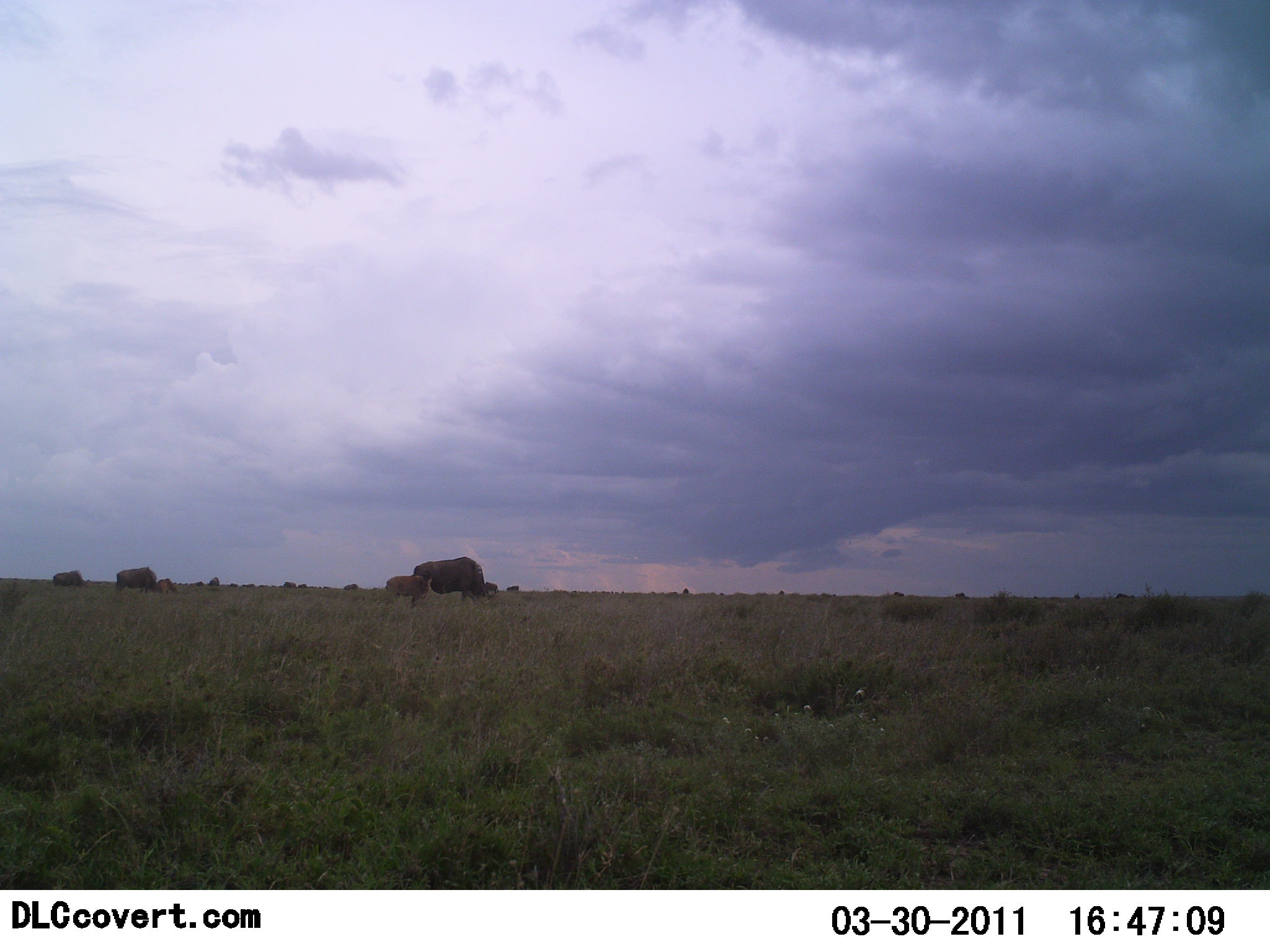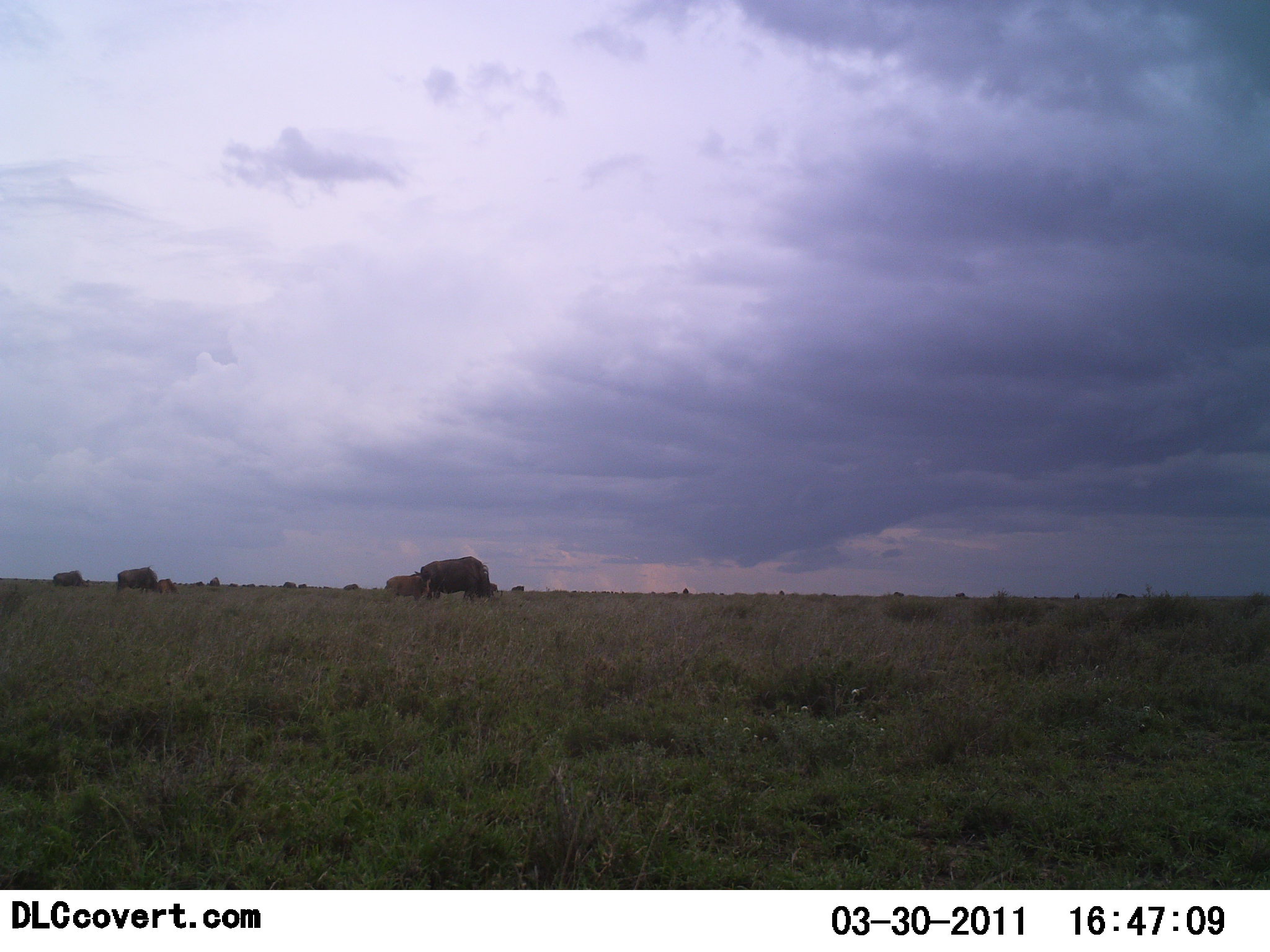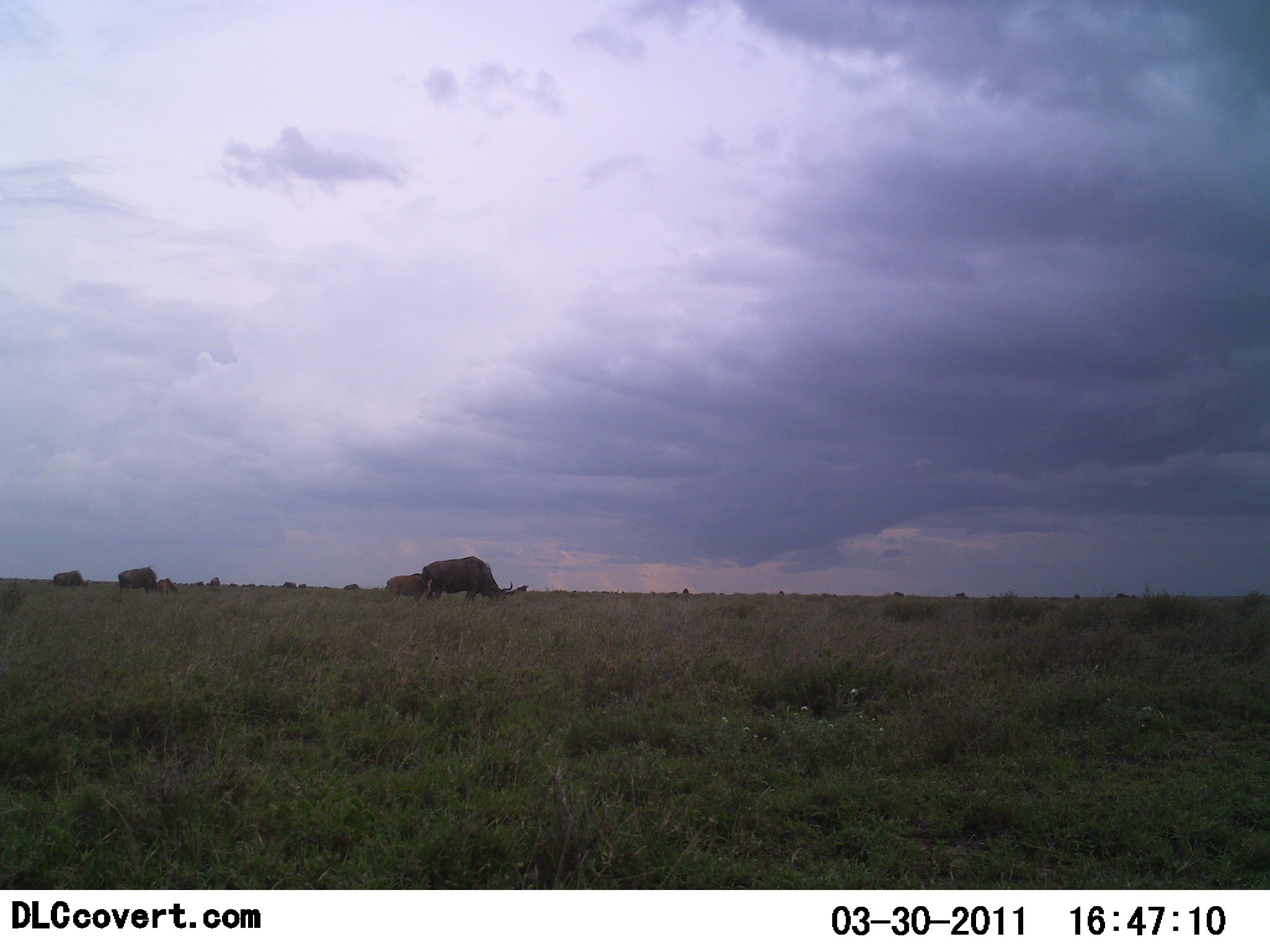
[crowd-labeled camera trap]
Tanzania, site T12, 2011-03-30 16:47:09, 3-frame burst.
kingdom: Animalia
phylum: Chordata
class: Mammalia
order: Artiodactyla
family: Bovidae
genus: Connochaetes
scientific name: Connochaetes taurinus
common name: blue wildebeest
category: wildebeest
Wildebeest (blue wildebeest) (Connochaetes taurinus), count 4. Behavior (volunteer vote fractions): standing 33%, resting 0%, moving 13%, interacting 0%. Young present (vote fraction): 13%. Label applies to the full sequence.